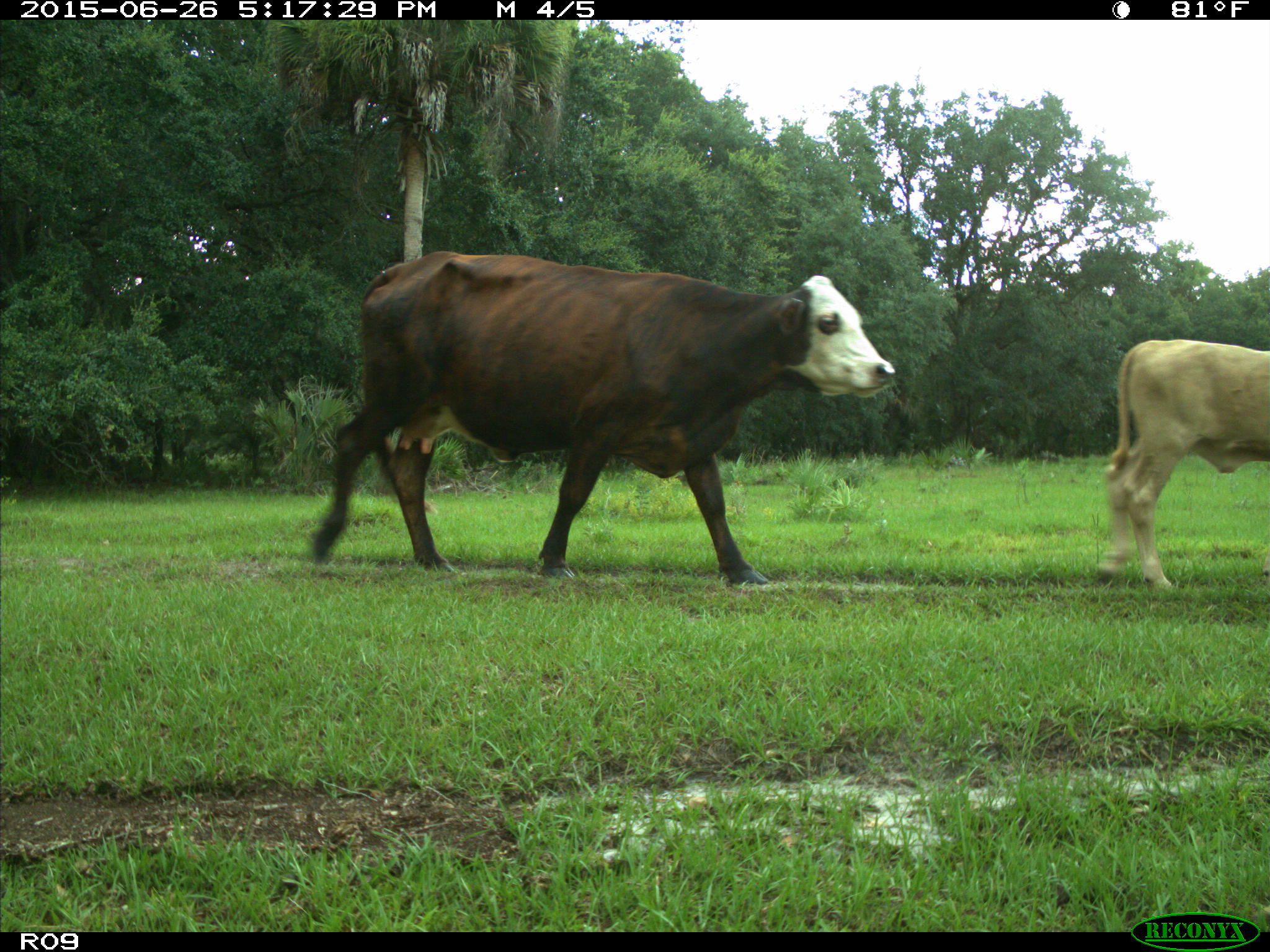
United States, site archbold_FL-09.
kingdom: Animalia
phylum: Chordata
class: Mammalia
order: Artiodactyla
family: Bovidae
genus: Bos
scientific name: Bos taurus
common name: domestic cow